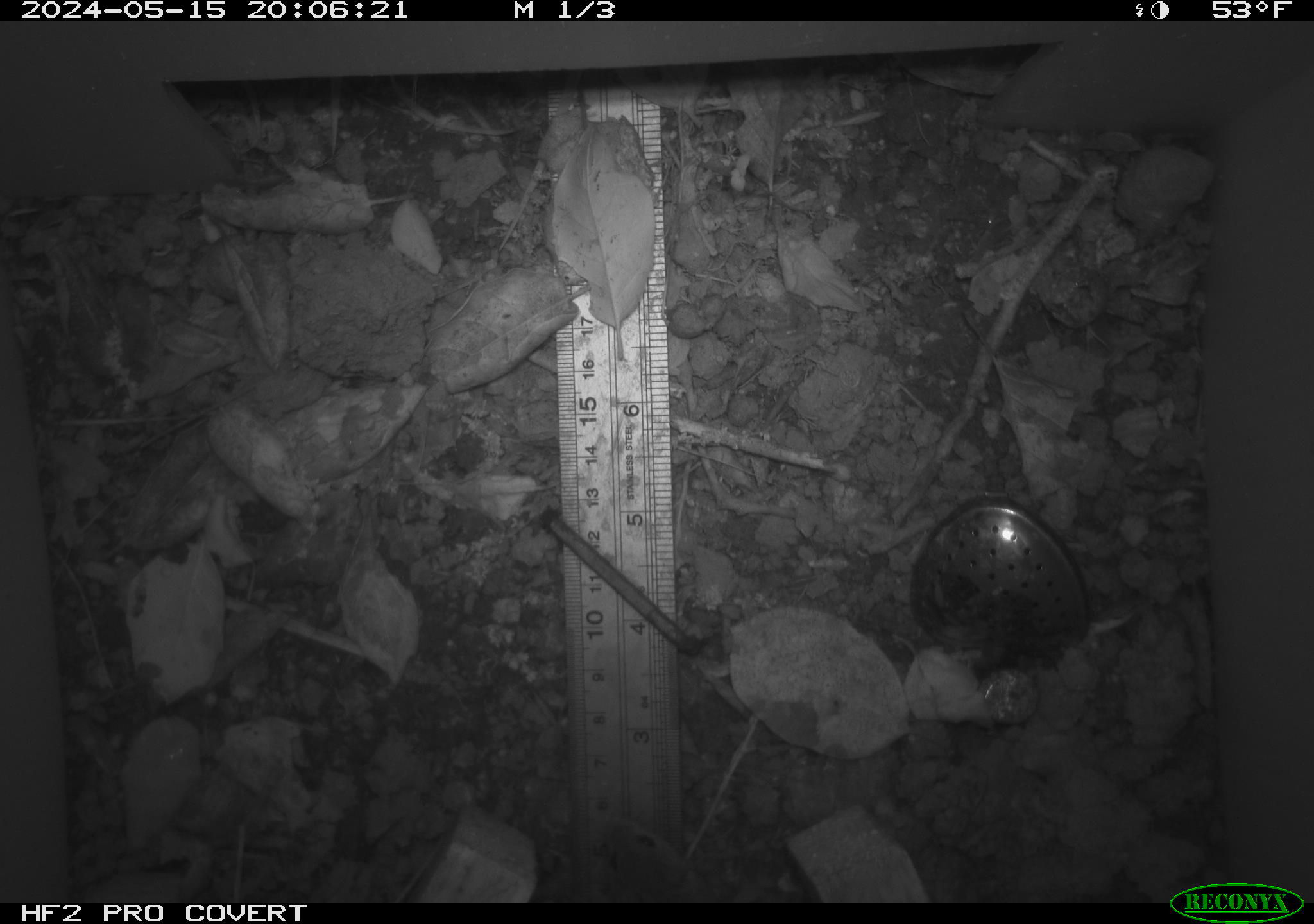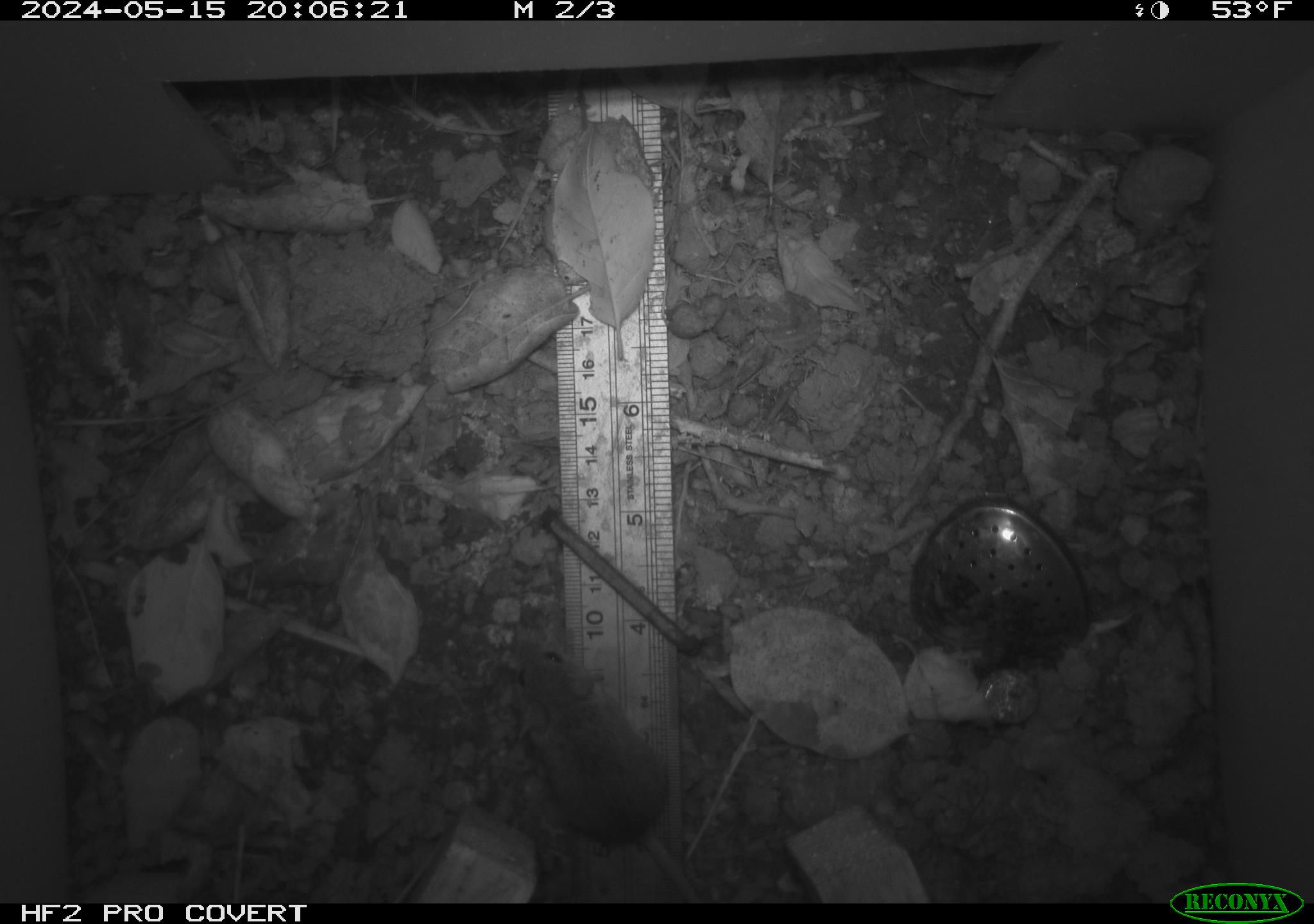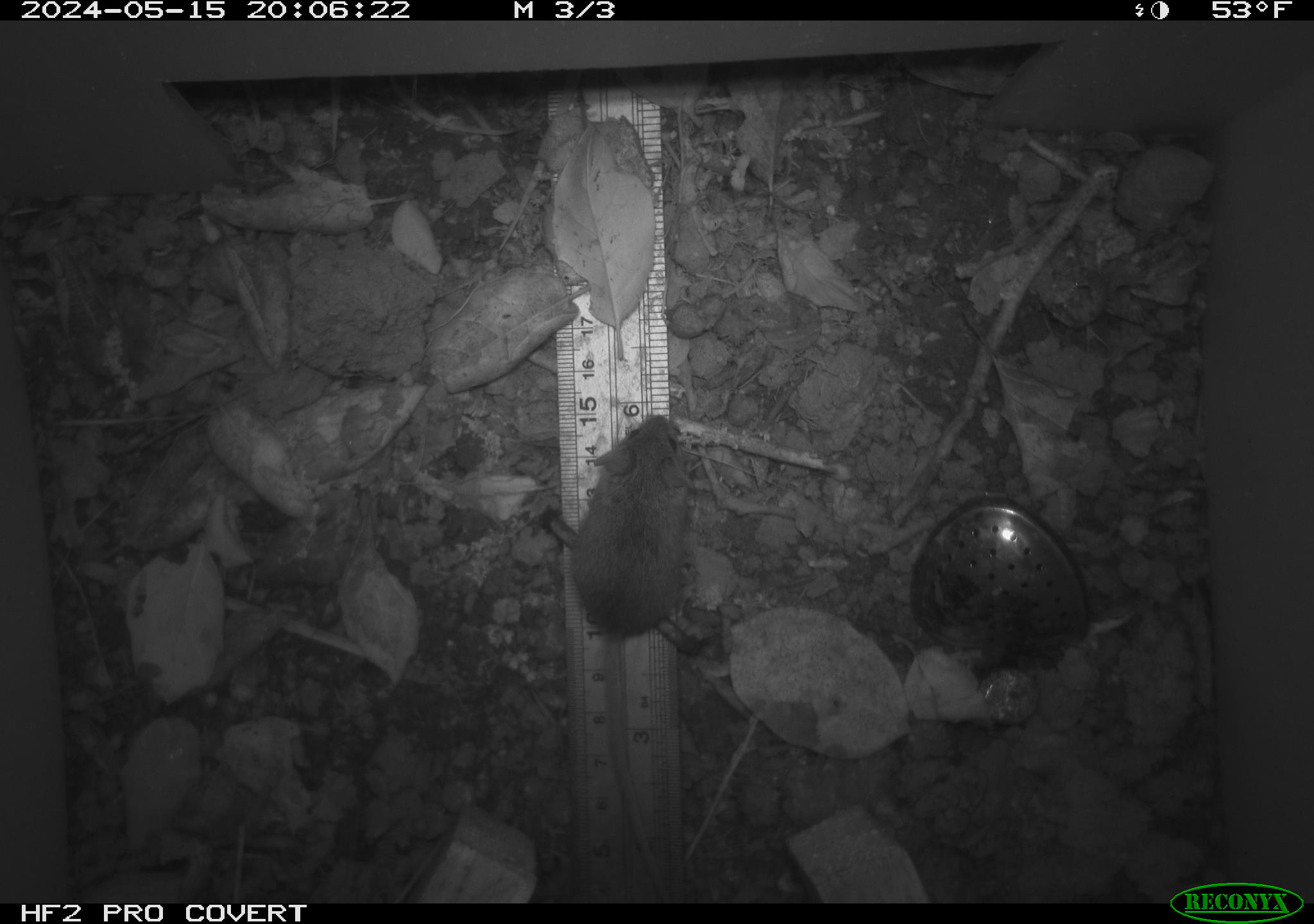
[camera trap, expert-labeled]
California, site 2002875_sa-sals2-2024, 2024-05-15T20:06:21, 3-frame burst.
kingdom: Animalia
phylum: Chordata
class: Mammalia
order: Rodentia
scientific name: Rodentia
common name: mouse species